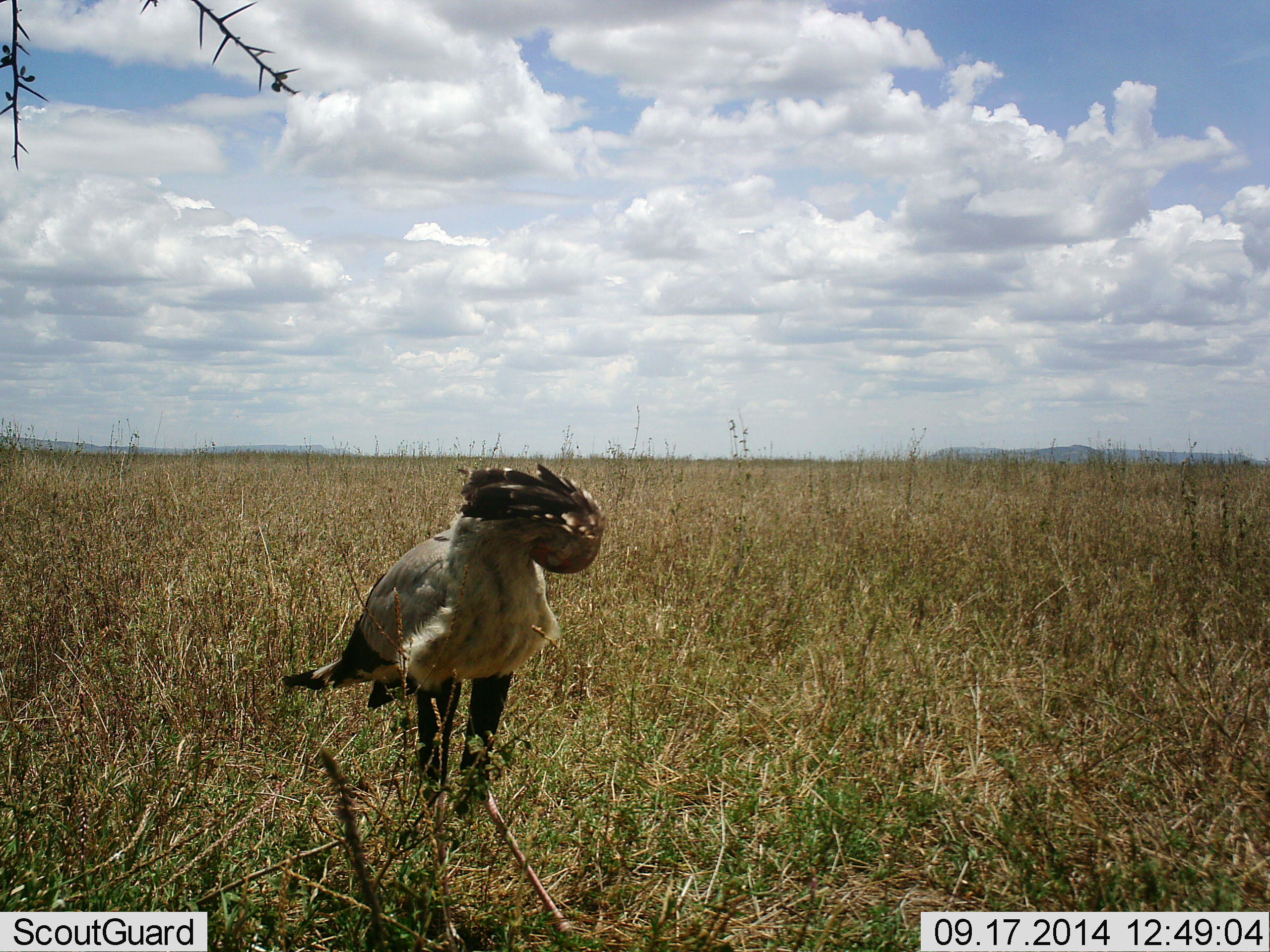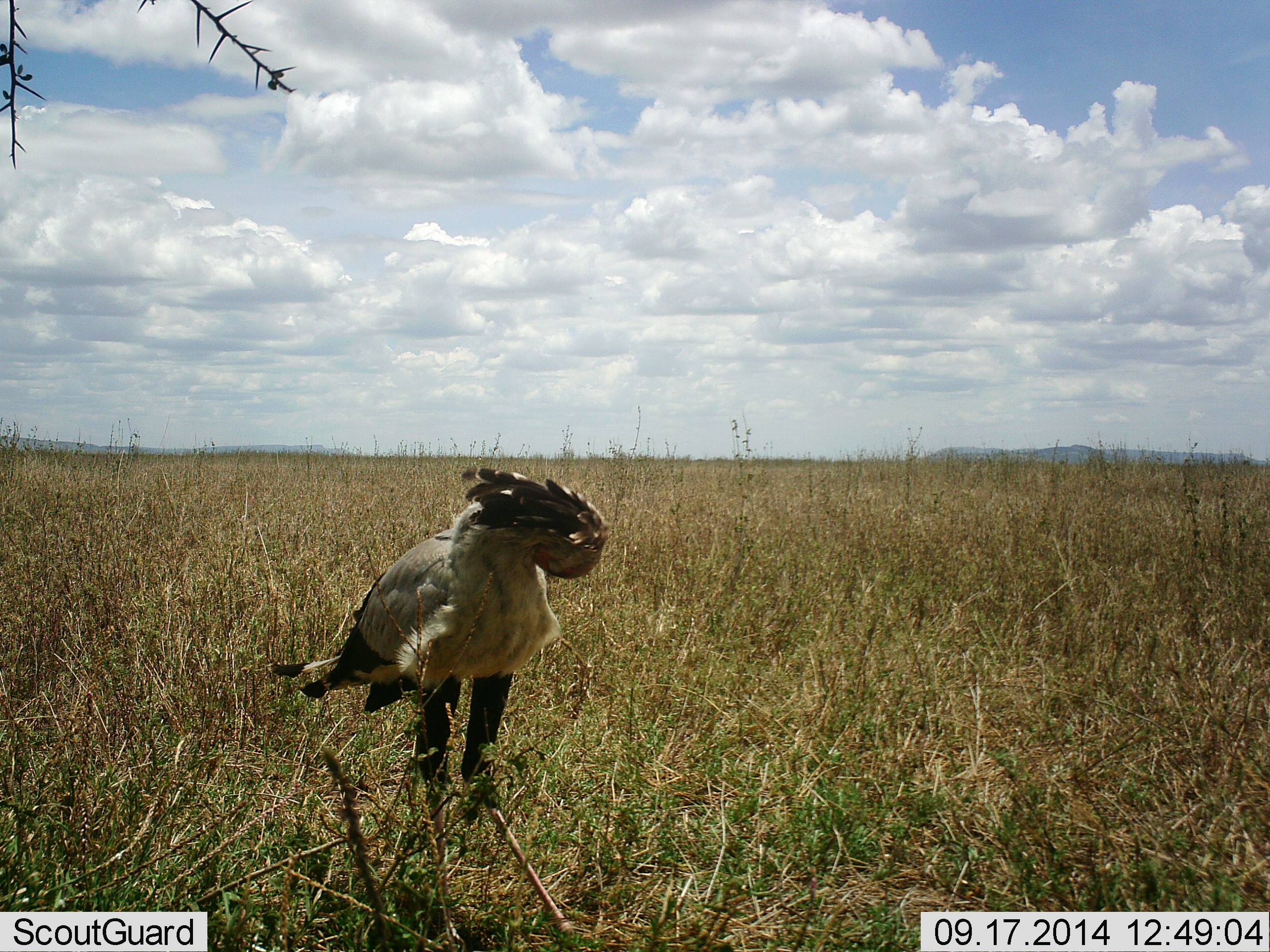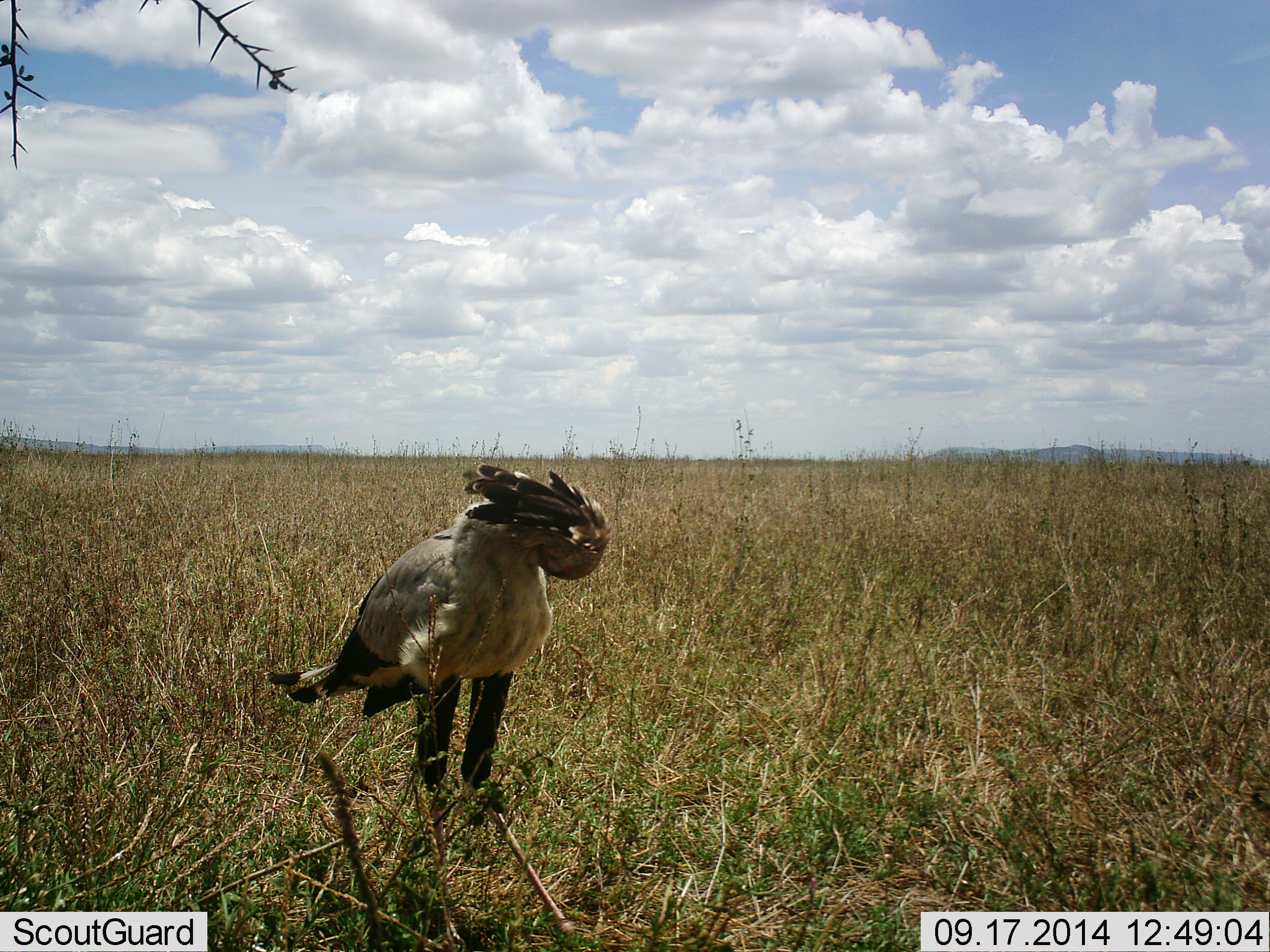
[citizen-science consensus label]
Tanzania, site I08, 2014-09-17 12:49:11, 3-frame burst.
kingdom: Animalia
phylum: Chordata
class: Aves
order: Accipitriformes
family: Sagittariidae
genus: Sagittarius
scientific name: Sagittarius serpentarius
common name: secretary bird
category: secretarybird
Secretarybird (secretary bird) (Sagittarius serpentarius), count 1. Behavior (volunteer vote fractions): standing 80%, resting 20%, moving 10%, interacting 0%. Young present (vote fraction): 0%. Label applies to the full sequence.